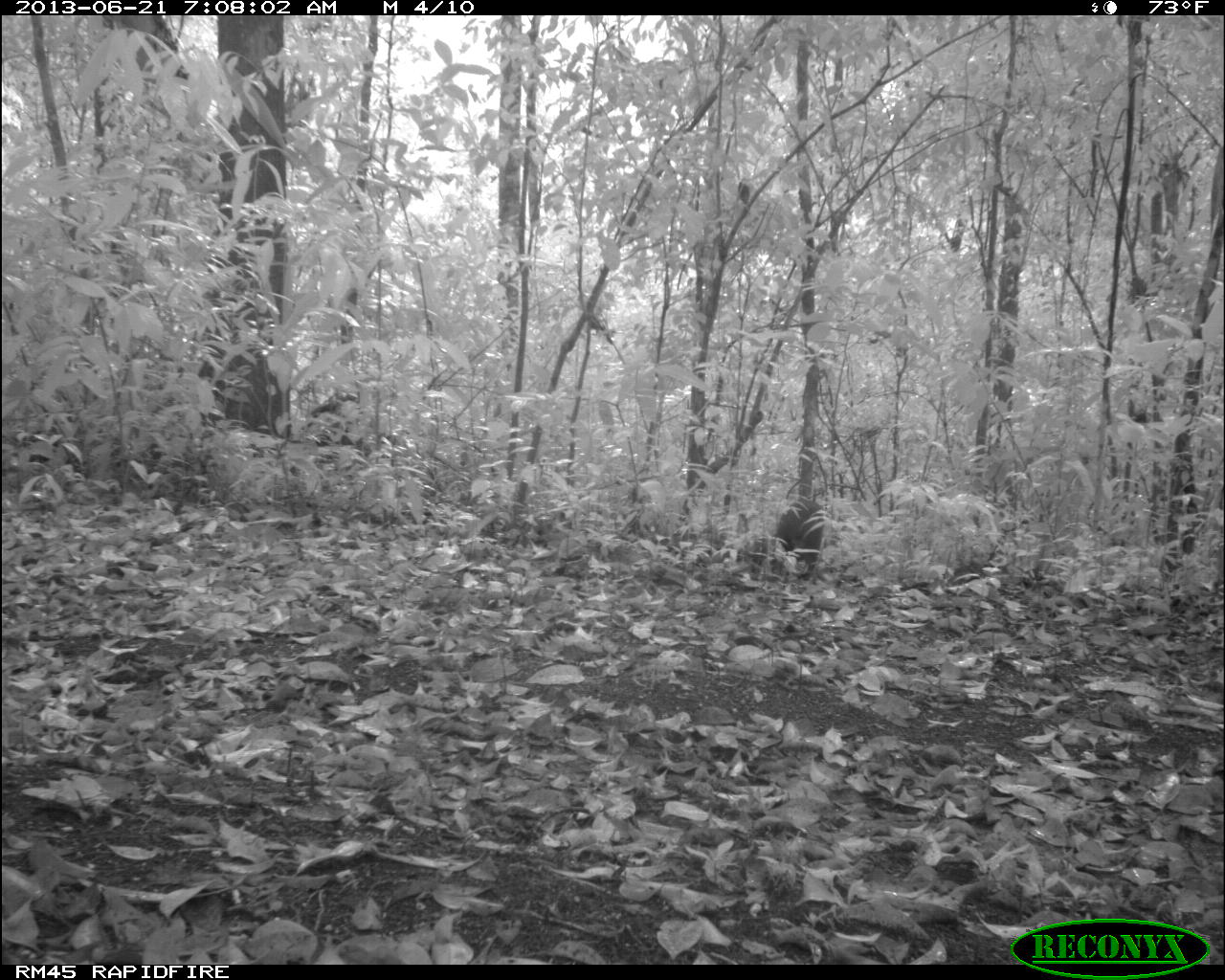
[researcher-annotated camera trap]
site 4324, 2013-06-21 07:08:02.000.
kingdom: Animalia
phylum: Chordata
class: Mammalia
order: Rodentia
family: Dasyproctidae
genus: Dasyprocta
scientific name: Dasyprocta punctata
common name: central american agouti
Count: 1.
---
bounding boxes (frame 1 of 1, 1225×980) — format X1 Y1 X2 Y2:
dasyprocta punctata: 772 497 825 581